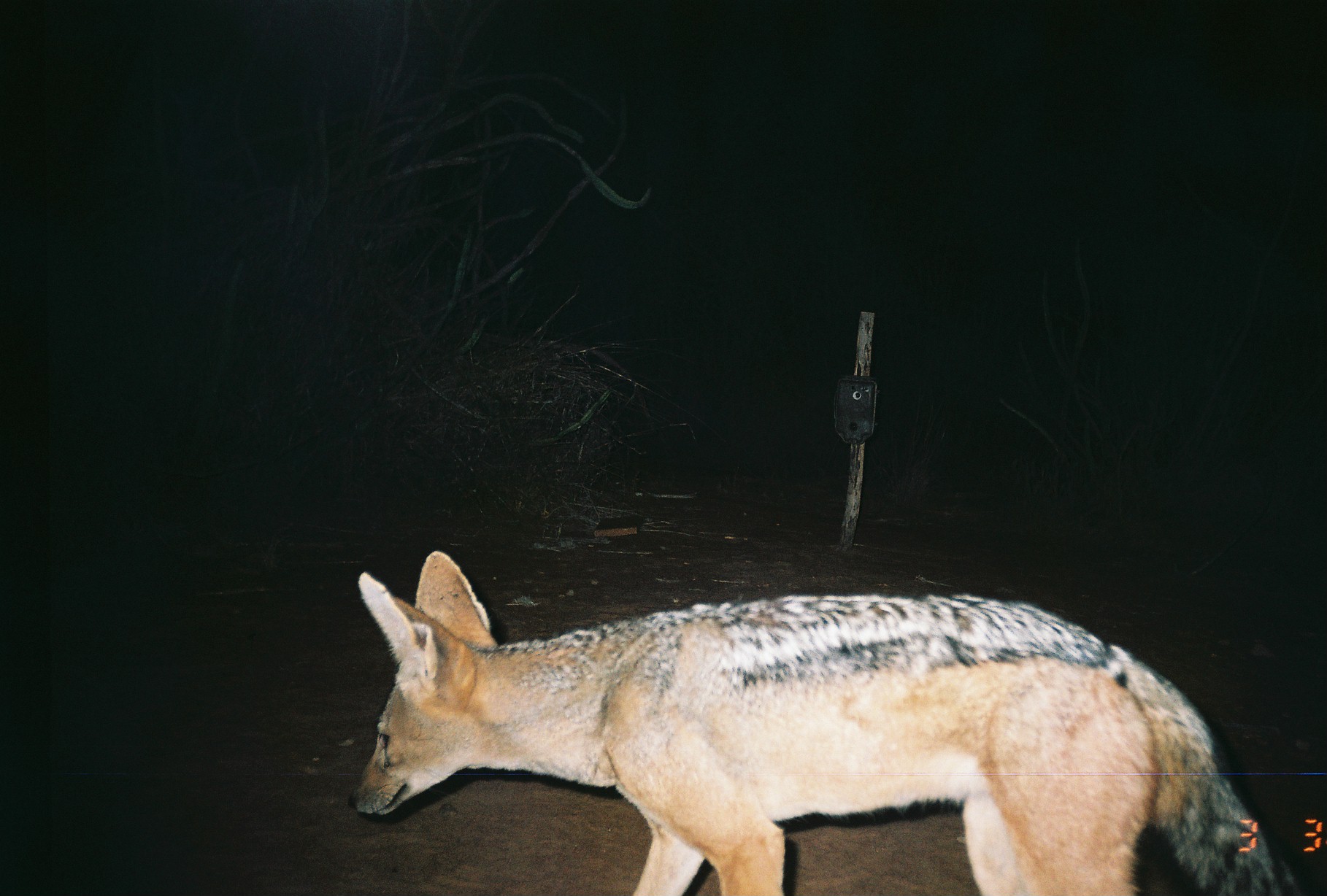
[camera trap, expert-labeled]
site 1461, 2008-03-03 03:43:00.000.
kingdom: Animalia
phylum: Chordata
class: Mammalia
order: Carnivora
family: Canidae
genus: Lupulella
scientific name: Lupulella mesomelas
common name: black-backed jackal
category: canis mesomelas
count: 1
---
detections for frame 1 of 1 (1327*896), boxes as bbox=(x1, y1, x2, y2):
canis mesomelas: bbox=(342, 544, 1299, 892)